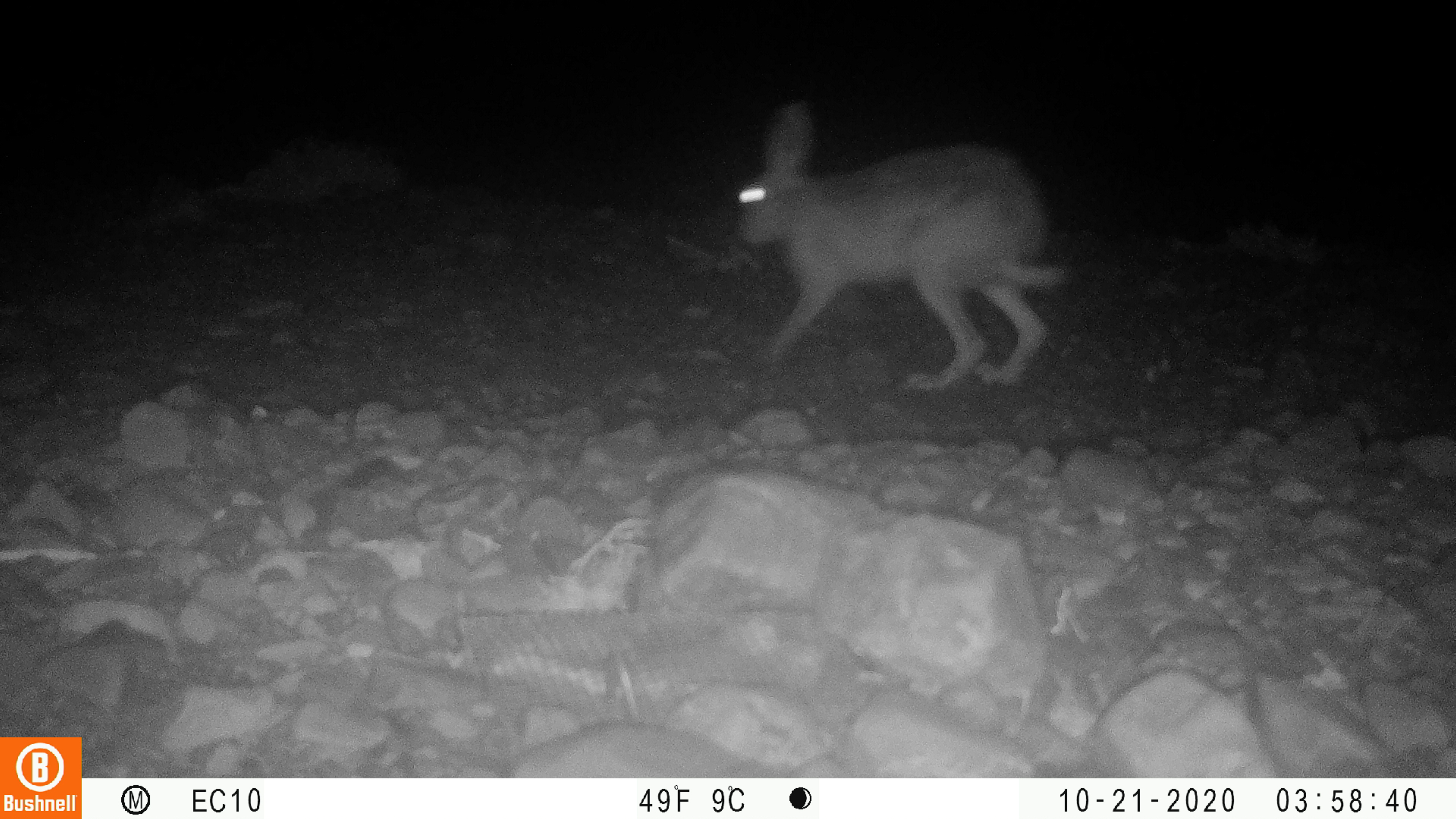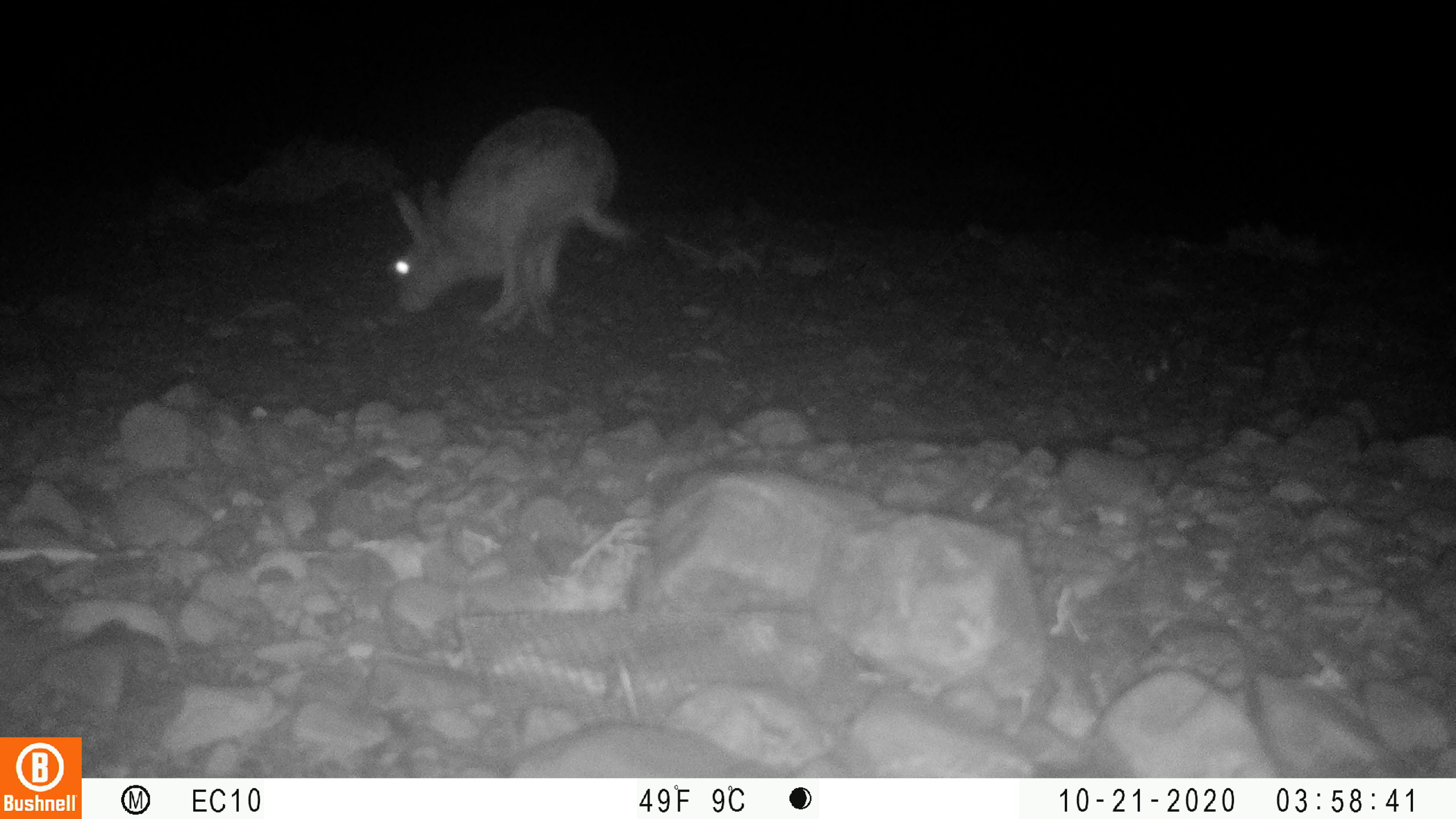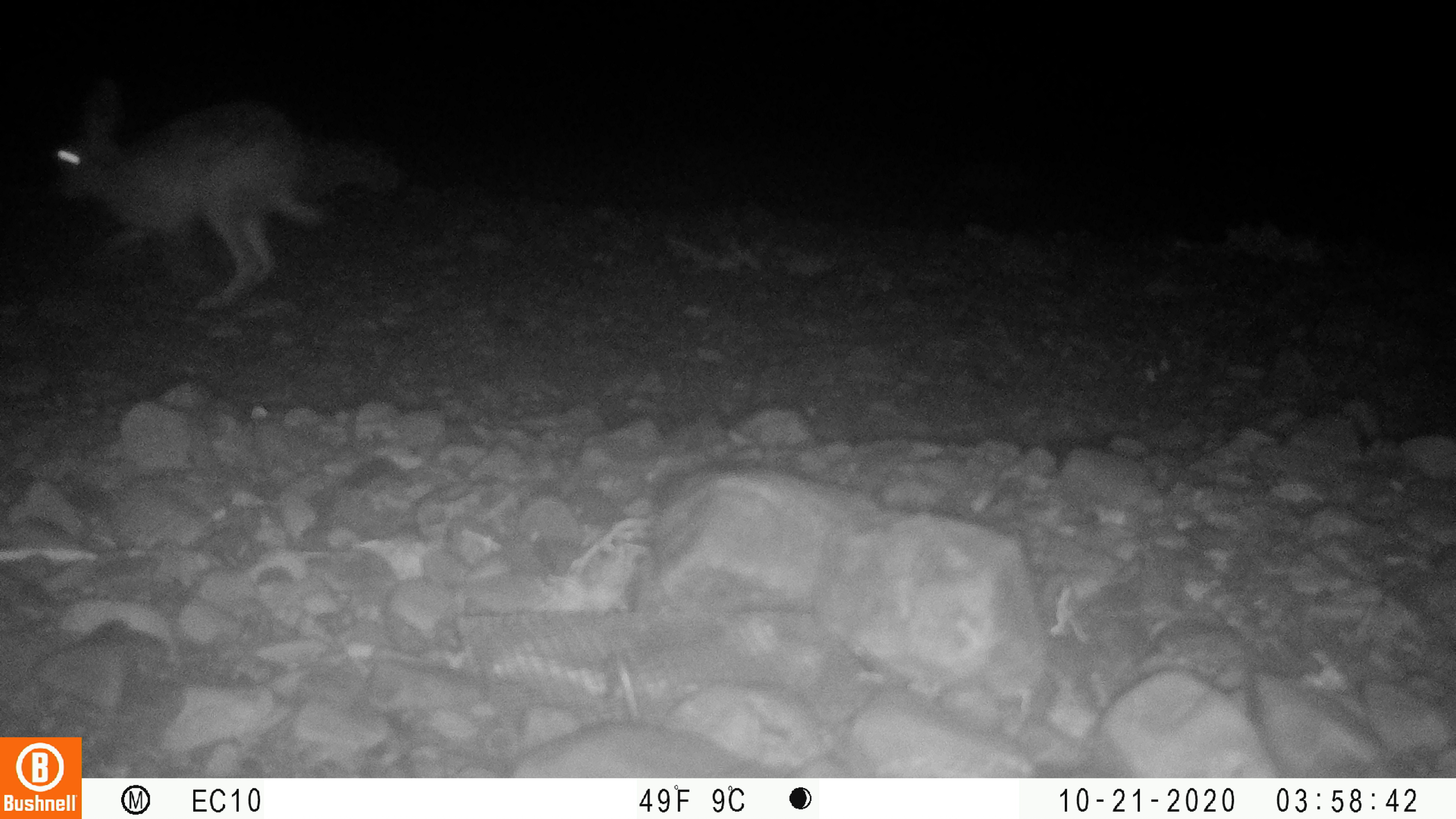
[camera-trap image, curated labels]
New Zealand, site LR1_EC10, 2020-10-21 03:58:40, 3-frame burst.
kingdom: Animalia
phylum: Chordata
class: Mammalia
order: Lagomorpha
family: Leporidae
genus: Lepus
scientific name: Lepus europaeus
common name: brown hare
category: hare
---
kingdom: Animalia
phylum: Chordata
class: Mammalia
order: Lagomorpha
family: Leporidae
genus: Oryctolagus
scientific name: Oryctolagus cuniculus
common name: european rabbit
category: rabbit